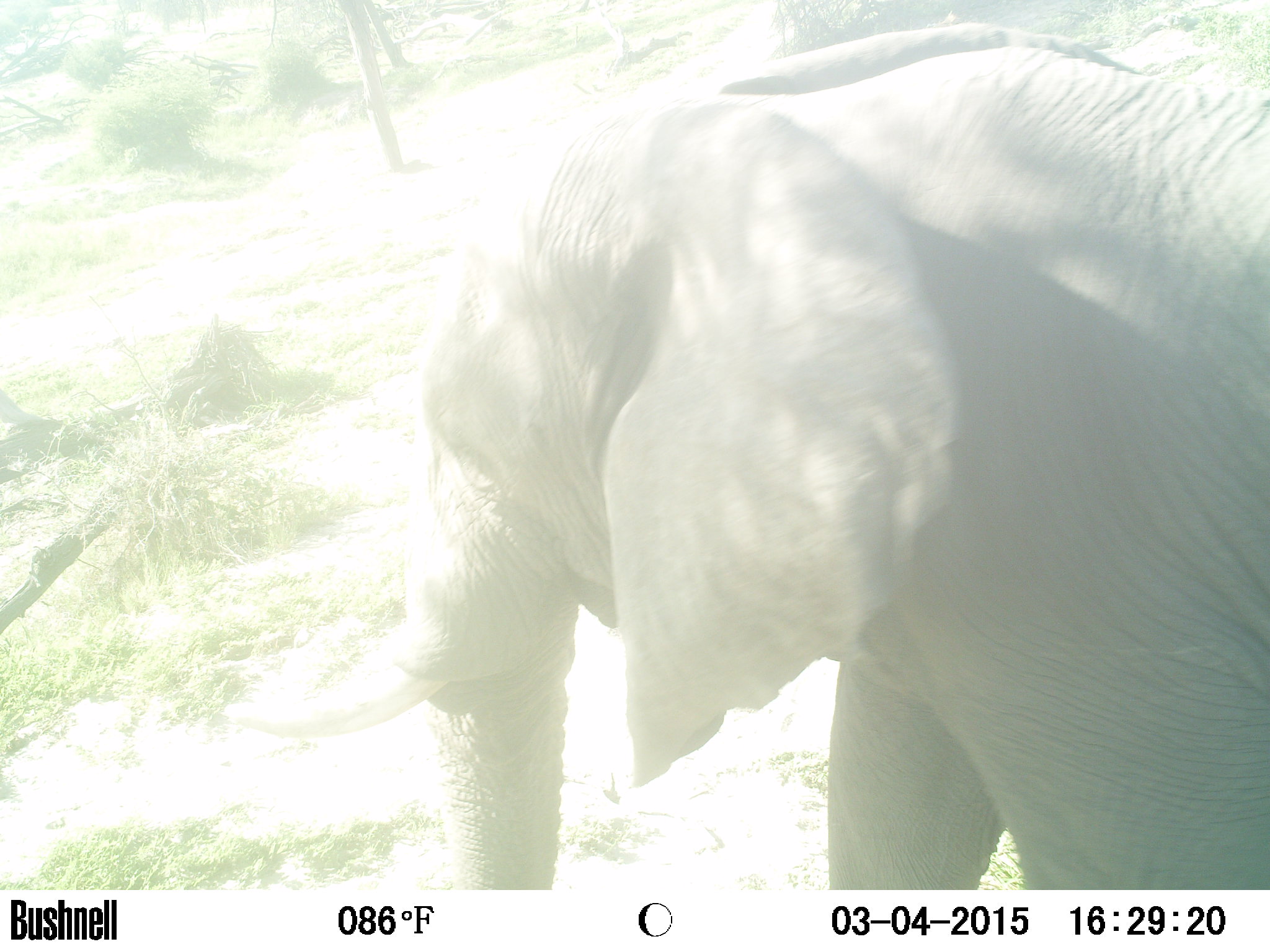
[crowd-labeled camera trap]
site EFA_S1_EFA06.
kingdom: Animalia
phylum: Chordata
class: Mammalia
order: Proboscidea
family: Elephantidae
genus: Loxodonta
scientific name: Loxodonta africana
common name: african bush elephant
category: elephant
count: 1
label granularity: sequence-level